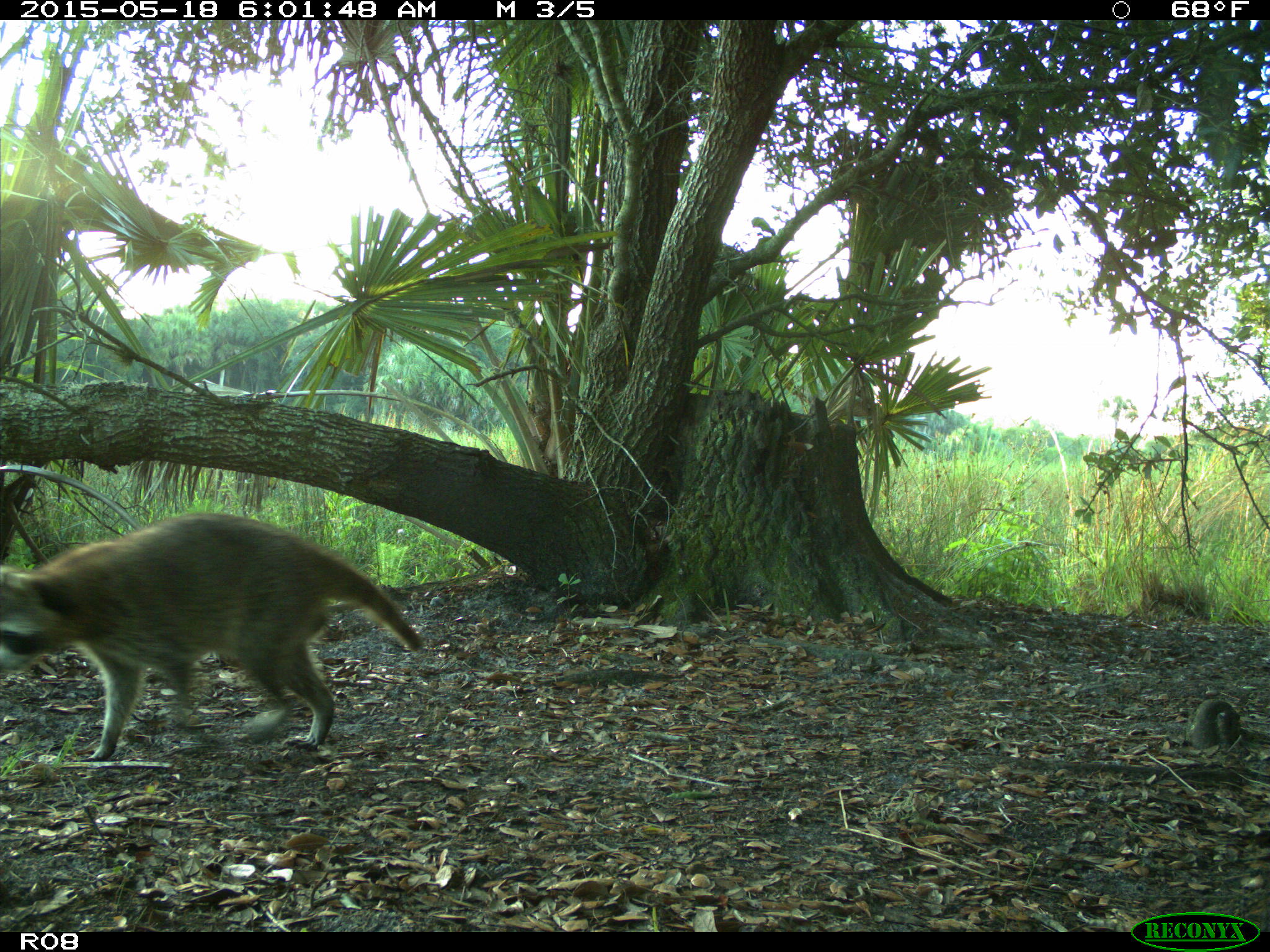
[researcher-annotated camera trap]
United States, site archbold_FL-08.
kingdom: Animalia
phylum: Chordata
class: Mammalia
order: Carnivora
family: Procyonidae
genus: Procyon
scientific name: Procyon lotor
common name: common raccoon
Procyon lotor (common raccoon).